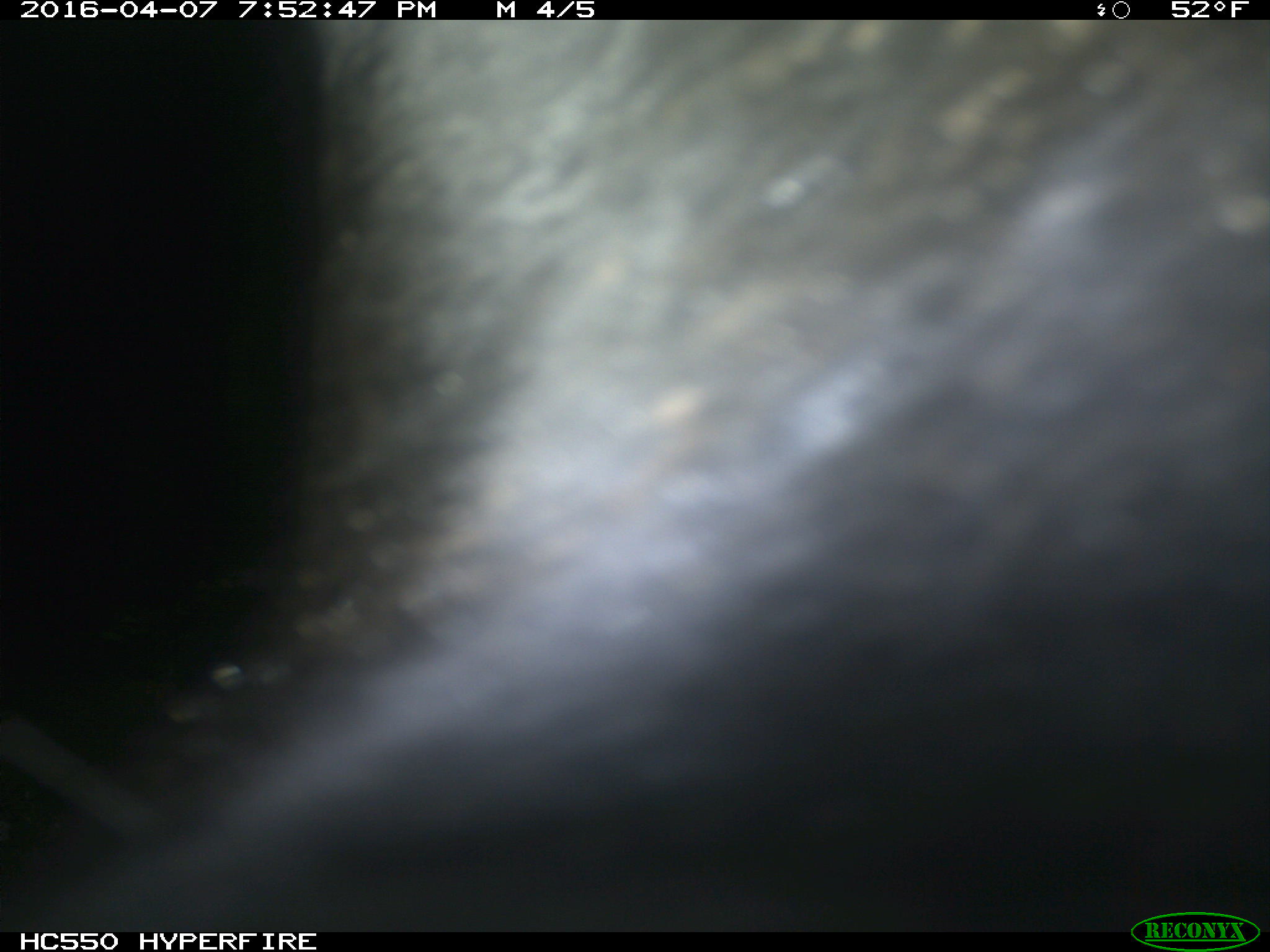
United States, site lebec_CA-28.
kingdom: Animalia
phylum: Chordata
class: Mammalia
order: Artiodactyla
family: Bovidae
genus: Bos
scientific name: Bos taurus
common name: domestic cow